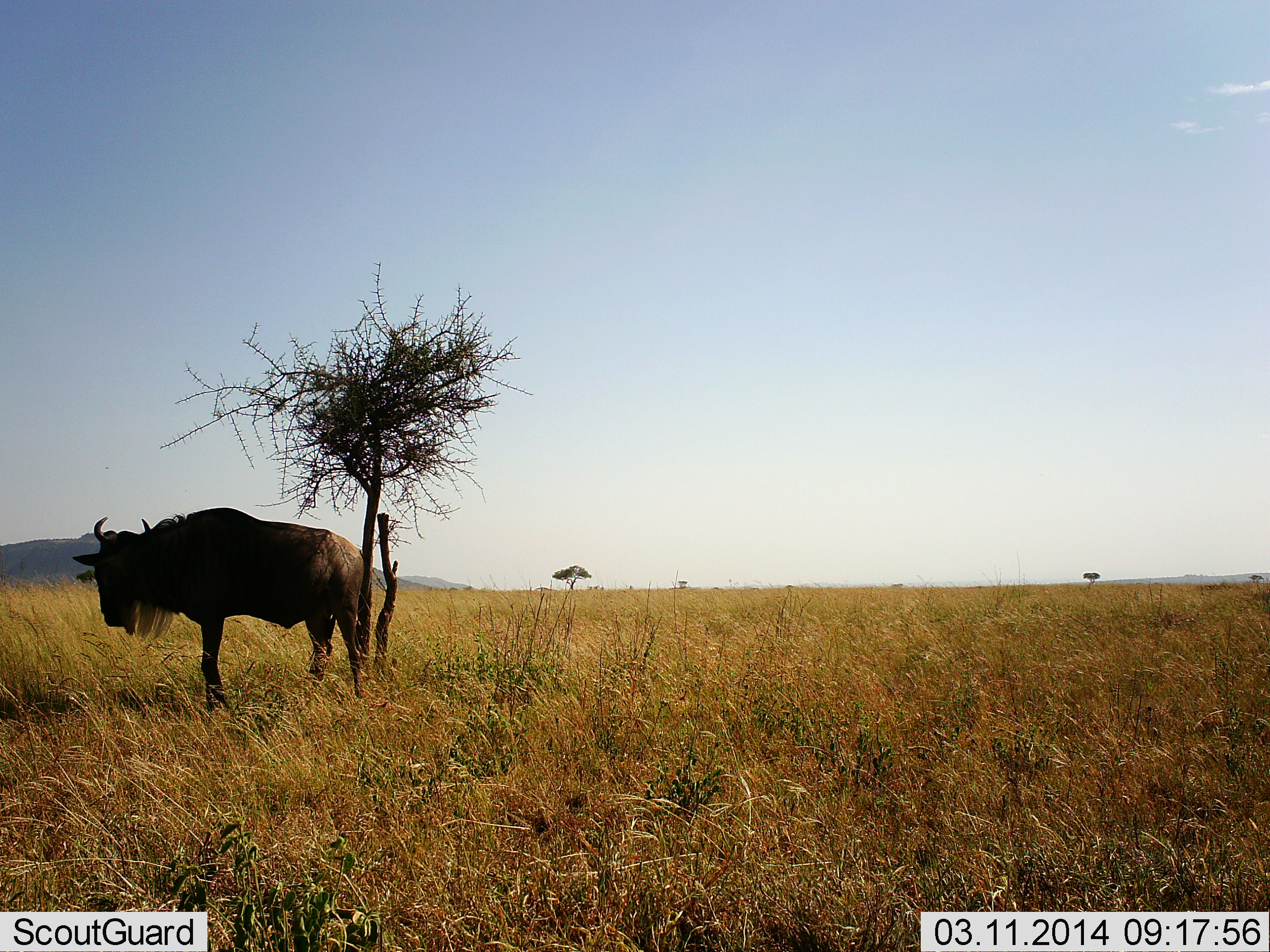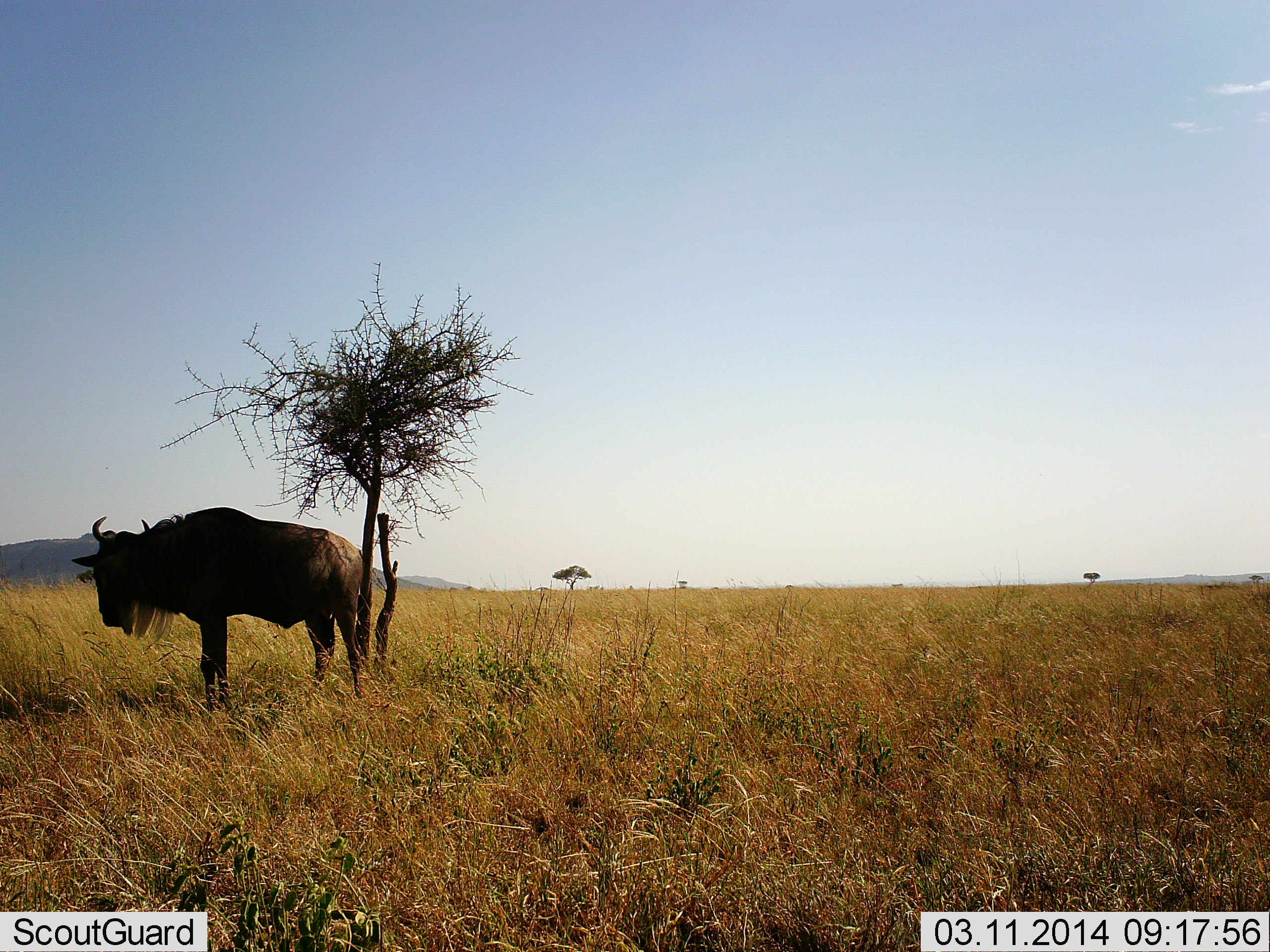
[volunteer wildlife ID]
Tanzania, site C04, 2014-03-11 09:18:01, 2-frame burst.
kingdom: Animalia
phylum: Chordata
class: Mammalia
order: Artiodactyla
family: Bovidae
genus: Connochaetes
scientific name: Connochaetes taurinus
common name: blue wildebeest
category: wildebeest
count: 1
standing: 93%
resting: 2%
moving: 2%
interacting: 0%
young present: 0%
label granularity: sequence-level